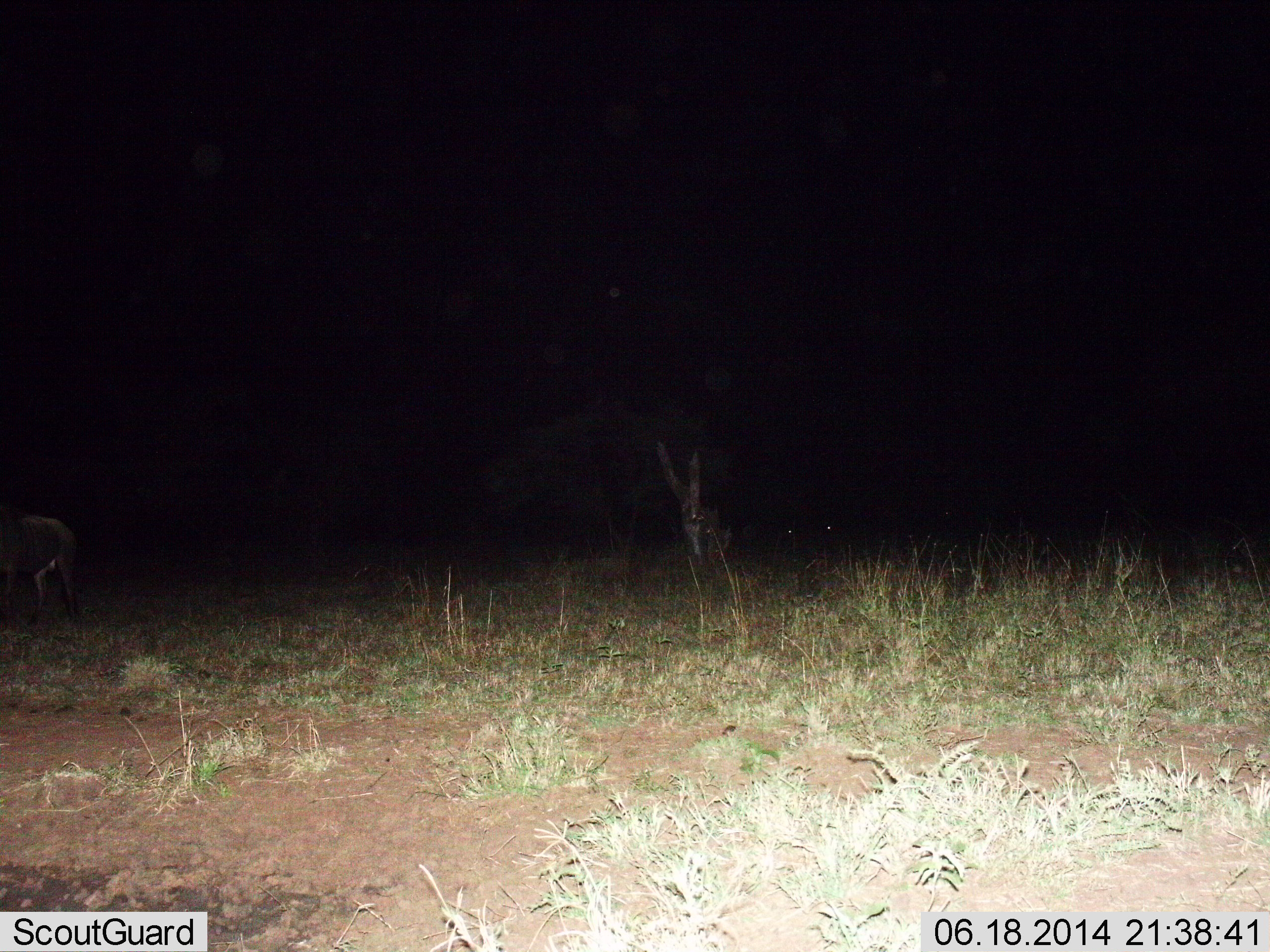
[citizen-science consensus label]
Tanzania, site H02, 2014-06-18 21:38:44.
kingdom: Animalia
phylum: Chordata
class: Mammalia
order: Artiodactyla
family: Bovidae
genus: Connochaetes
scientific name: Connochaetes taurinus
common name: blue wildebeest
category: wildebeest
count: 1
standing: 80%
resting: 0%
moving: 20%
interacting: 0%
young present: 0%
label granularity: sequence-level